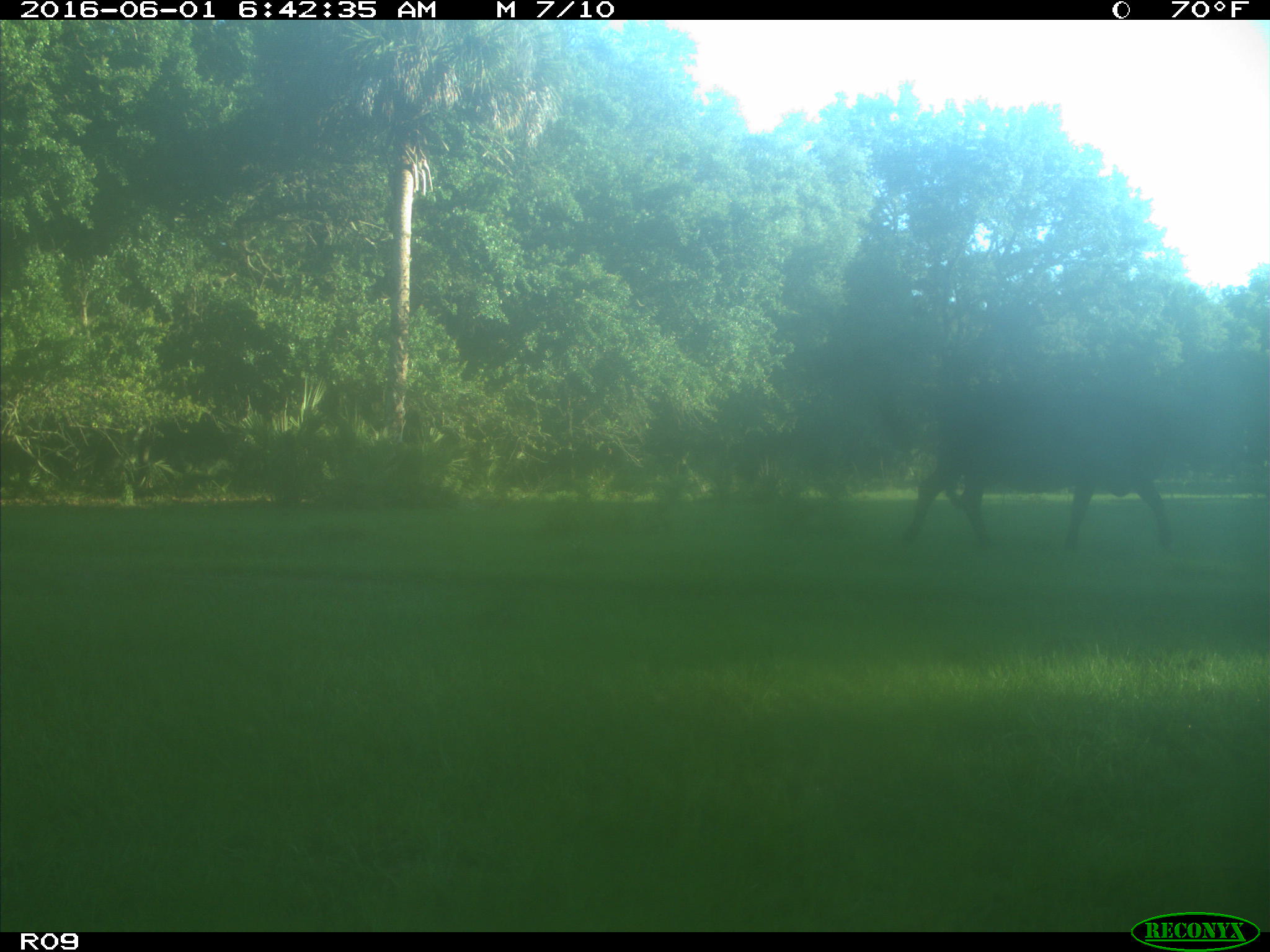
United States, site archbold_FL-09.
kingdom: Animalia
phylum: Chordata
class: Mammalia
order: Artiodactyla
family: Bovidae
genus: Bos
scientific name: Bos taurus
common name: domestic cow